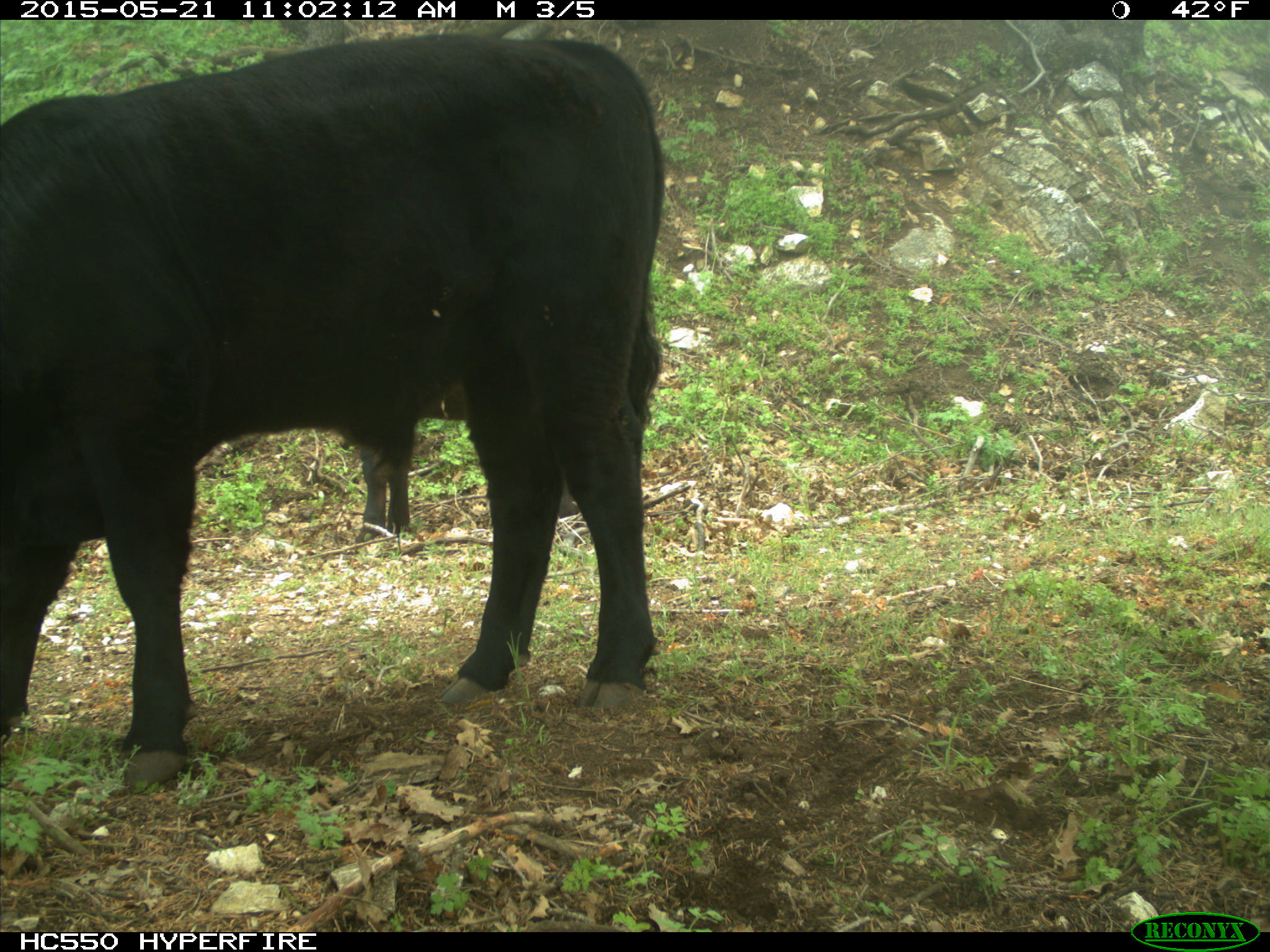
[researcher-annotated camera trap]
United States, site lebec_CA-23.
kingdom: Animalia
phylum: Chordata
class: Mammalia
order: Artiodactyla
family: Bovidae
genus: Bos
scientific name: Bos taurus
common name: domestic cow